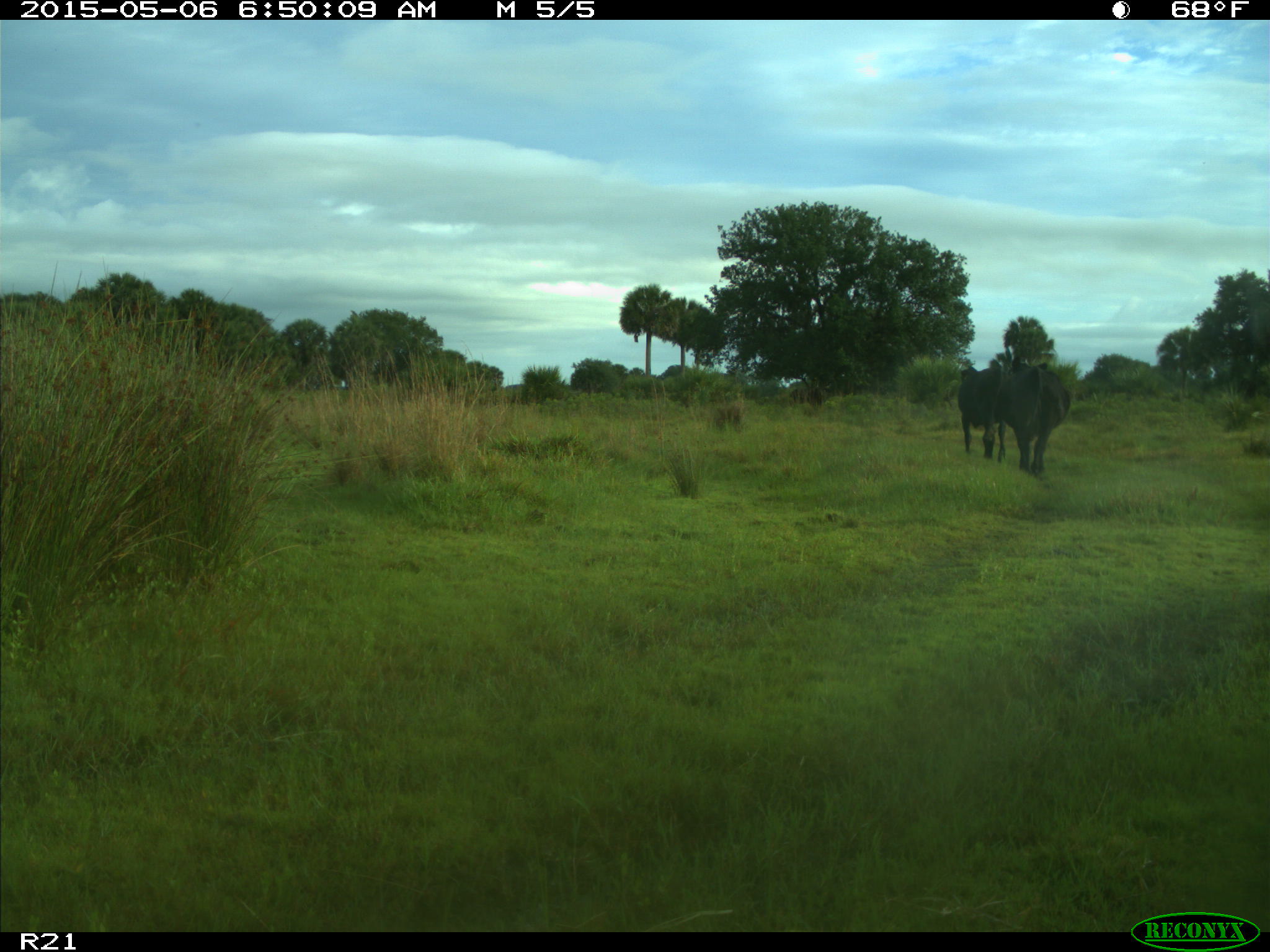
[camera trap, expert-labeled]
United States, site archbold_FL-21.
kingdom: Animalia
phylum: Chordata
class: Mammalia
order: Artiodactyla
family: Bovidae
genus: Bos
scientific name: Bos taurus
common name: domestic cow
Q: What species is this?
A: Bos taurus (domestic cow).